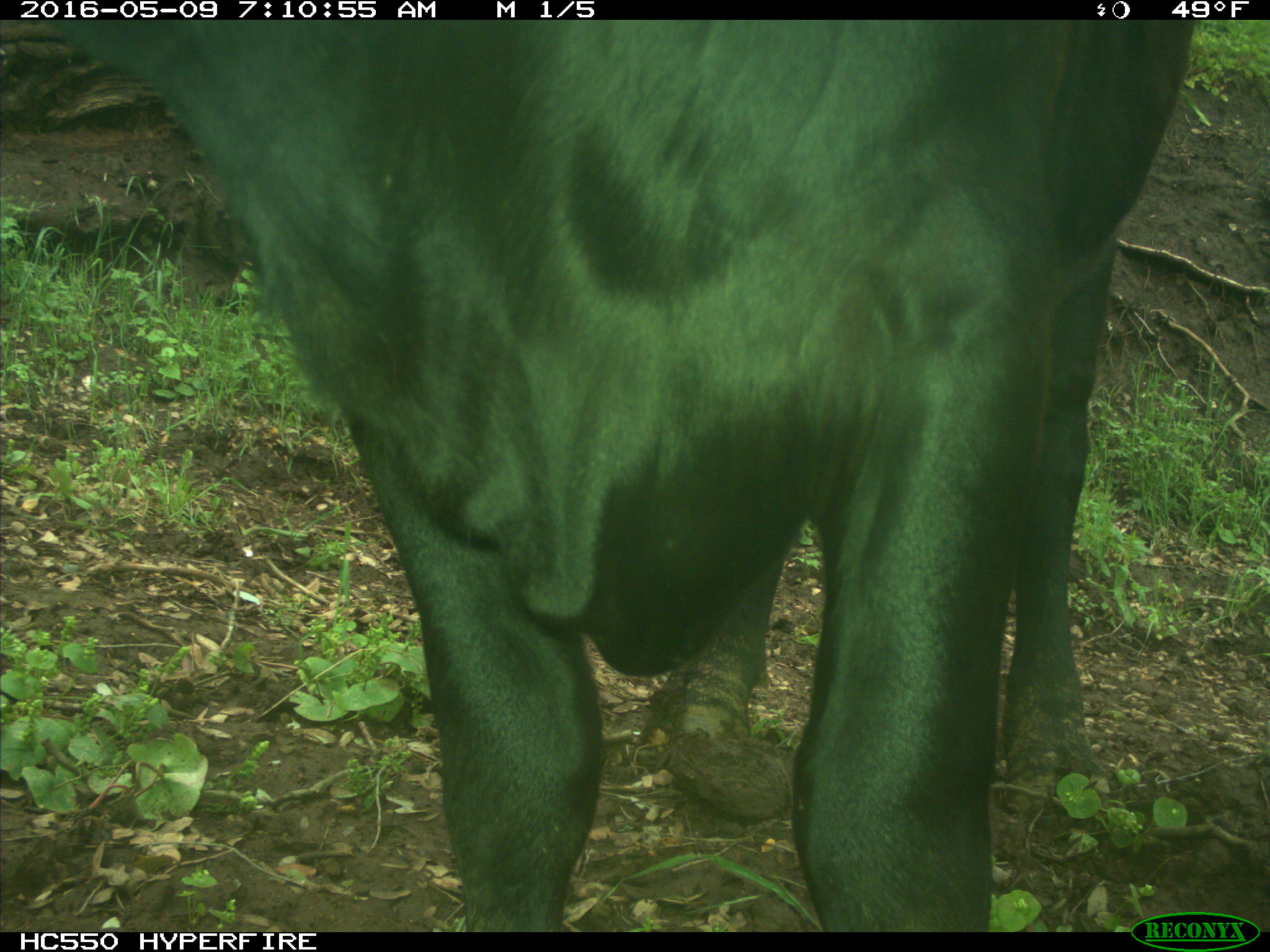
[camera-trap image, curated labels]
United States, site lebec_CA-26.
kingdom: Animalia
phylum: Chordata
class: Mammalia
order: Artiodactyla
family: Bovidae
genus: Bos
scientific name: Bos taurus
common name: domestic cow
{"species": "Bos taurus (domestic cow)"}